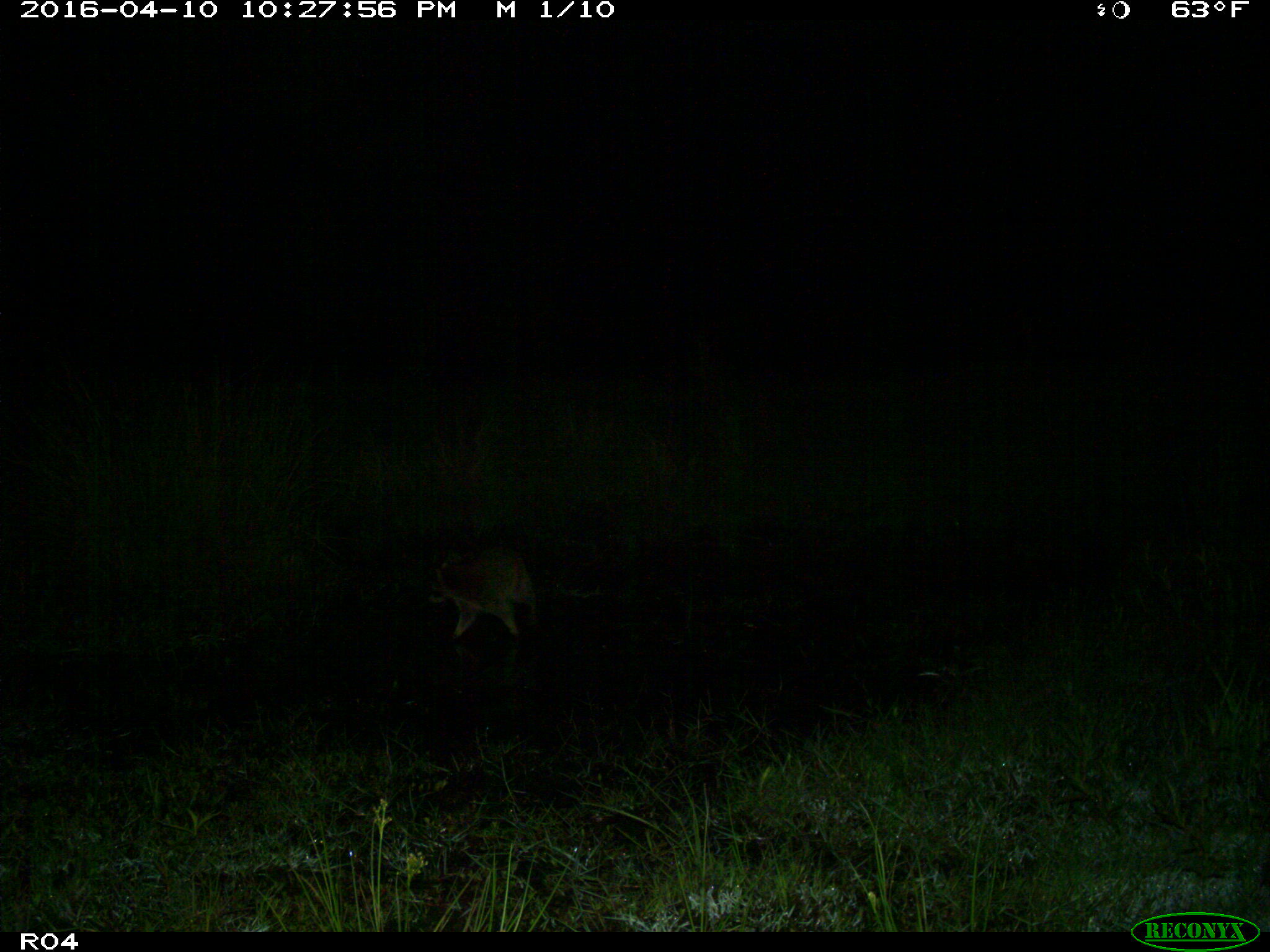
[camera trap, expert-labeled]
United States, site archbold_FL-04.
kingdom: Animalia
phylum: Chordata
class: Mammalia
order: Carnivora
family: Procyonidae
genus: Procyon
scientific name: Procyon lotor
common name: common raccoon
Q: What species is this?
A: Procyon lotor (common raccoon).